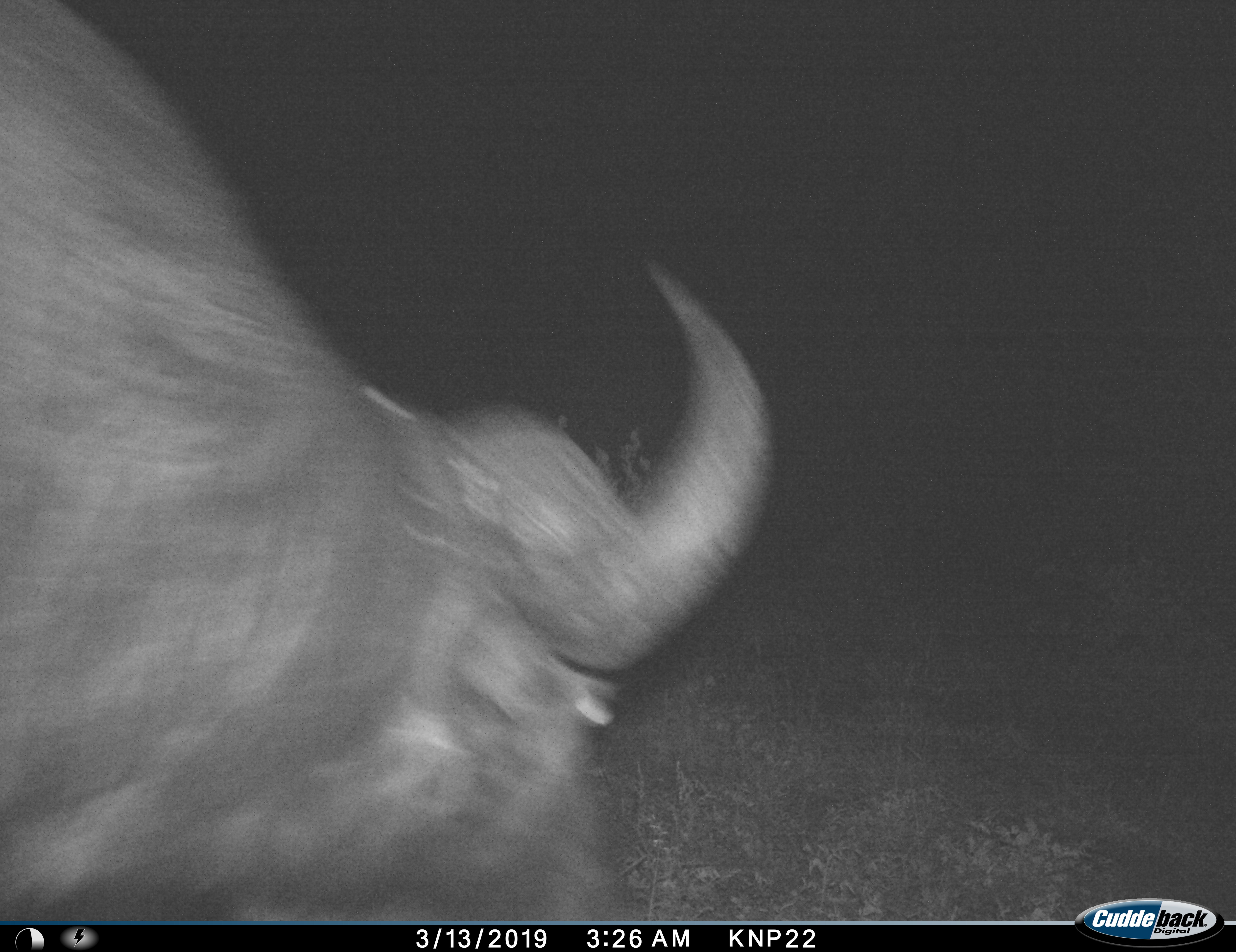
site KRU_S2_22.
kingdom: Animalia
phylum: Chordata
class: Mammalia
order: Artiodactyla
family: Bovidae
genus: Syncerus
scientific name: Syncerus caffer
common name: african buffalo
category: buffalo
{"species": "buffalo (african buffalo) (Syncerus caffer)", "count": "1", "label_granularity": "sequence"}